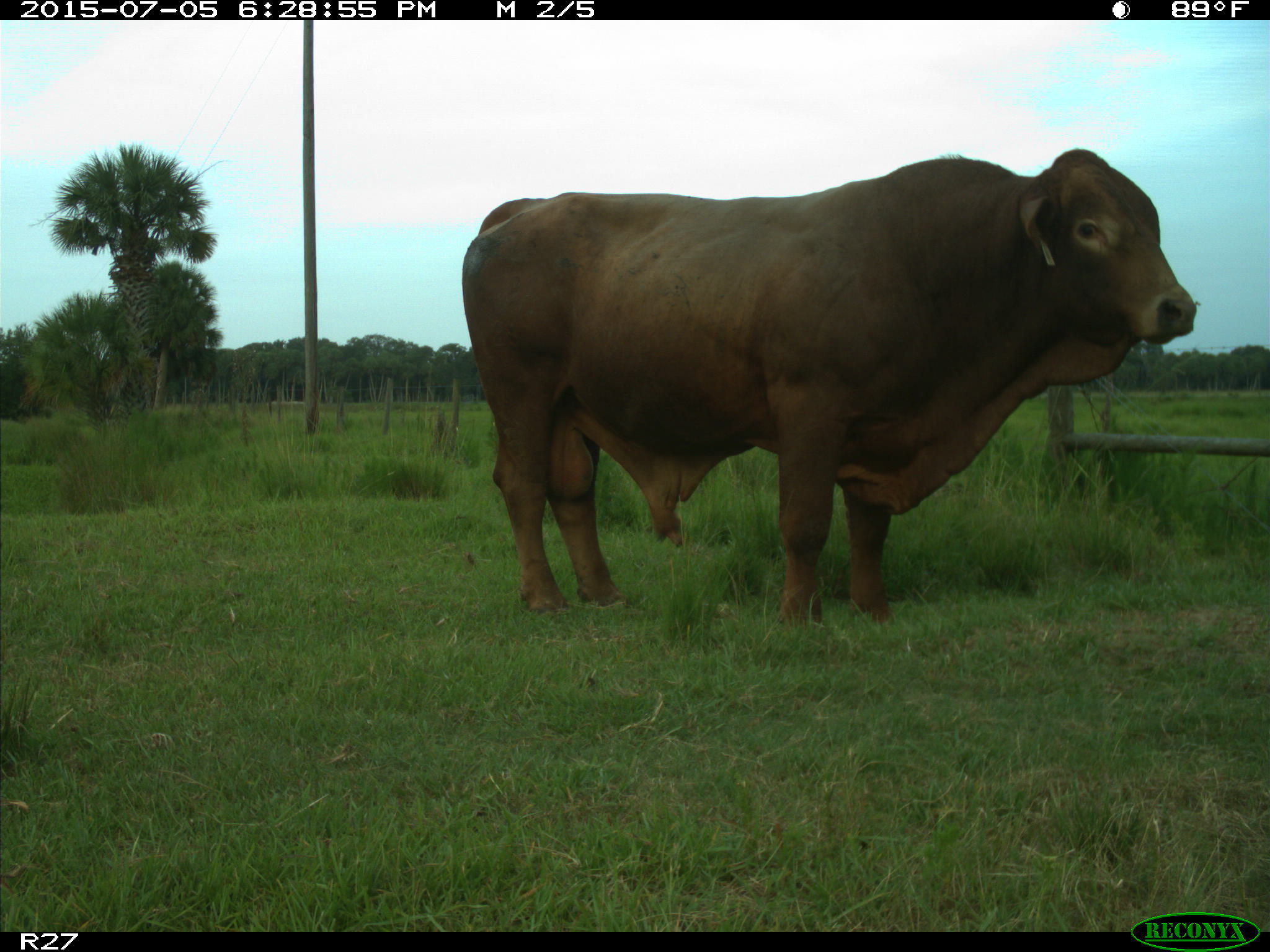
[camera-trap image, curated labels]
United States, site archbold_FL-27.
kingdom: Animalia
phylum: Chordata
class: Mammalia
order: Artiodactyla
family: Bovidae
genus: Bos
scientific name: Bos taurus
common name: domestic cow